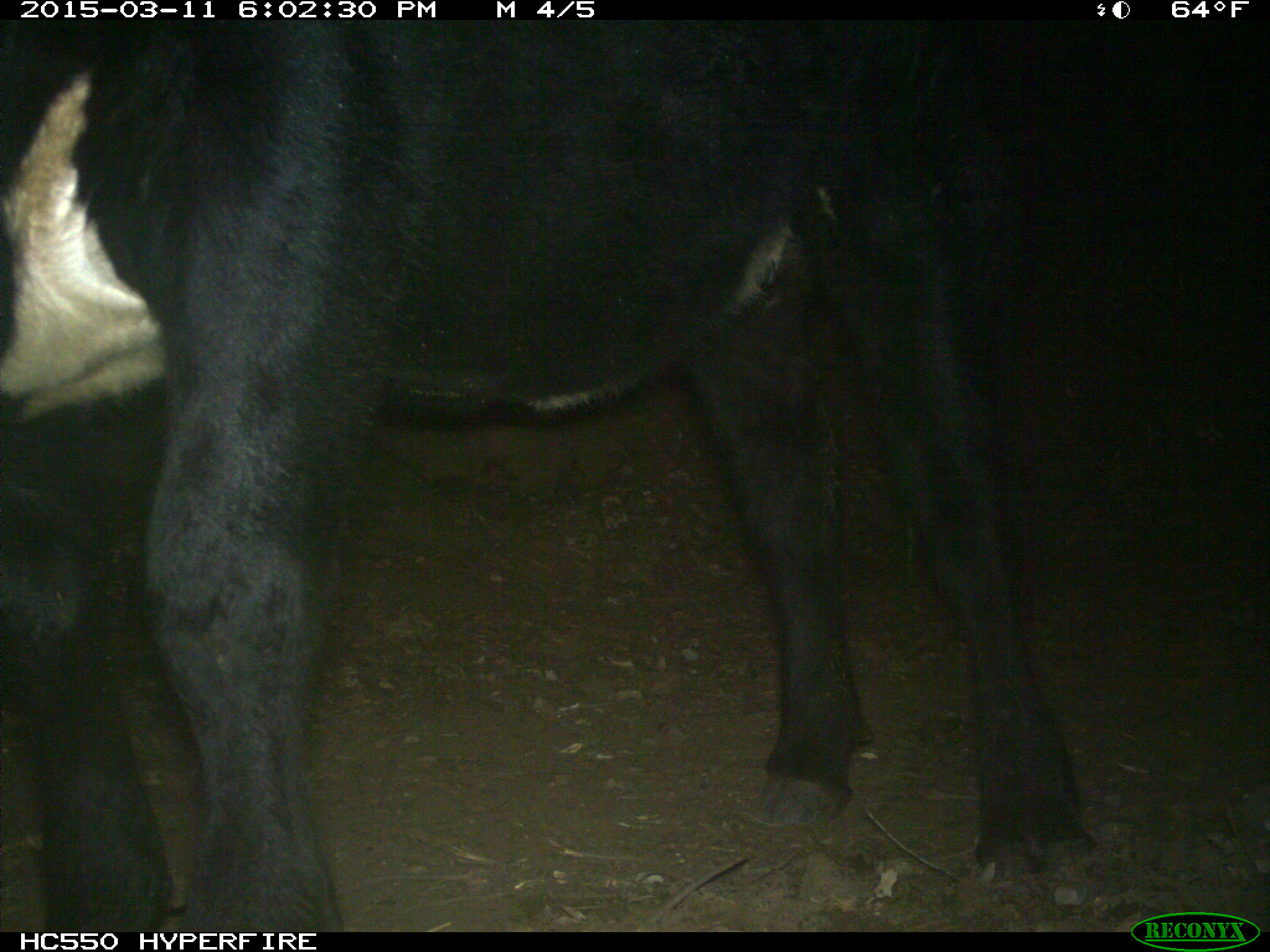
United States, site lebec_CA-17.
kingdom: Animalia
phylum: Chordata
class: Mammalia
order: Artiodactyla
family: Bovidae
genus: Bos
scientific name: Bos taurus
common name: domestic cow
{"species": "Bos taurus (domestic cow)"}